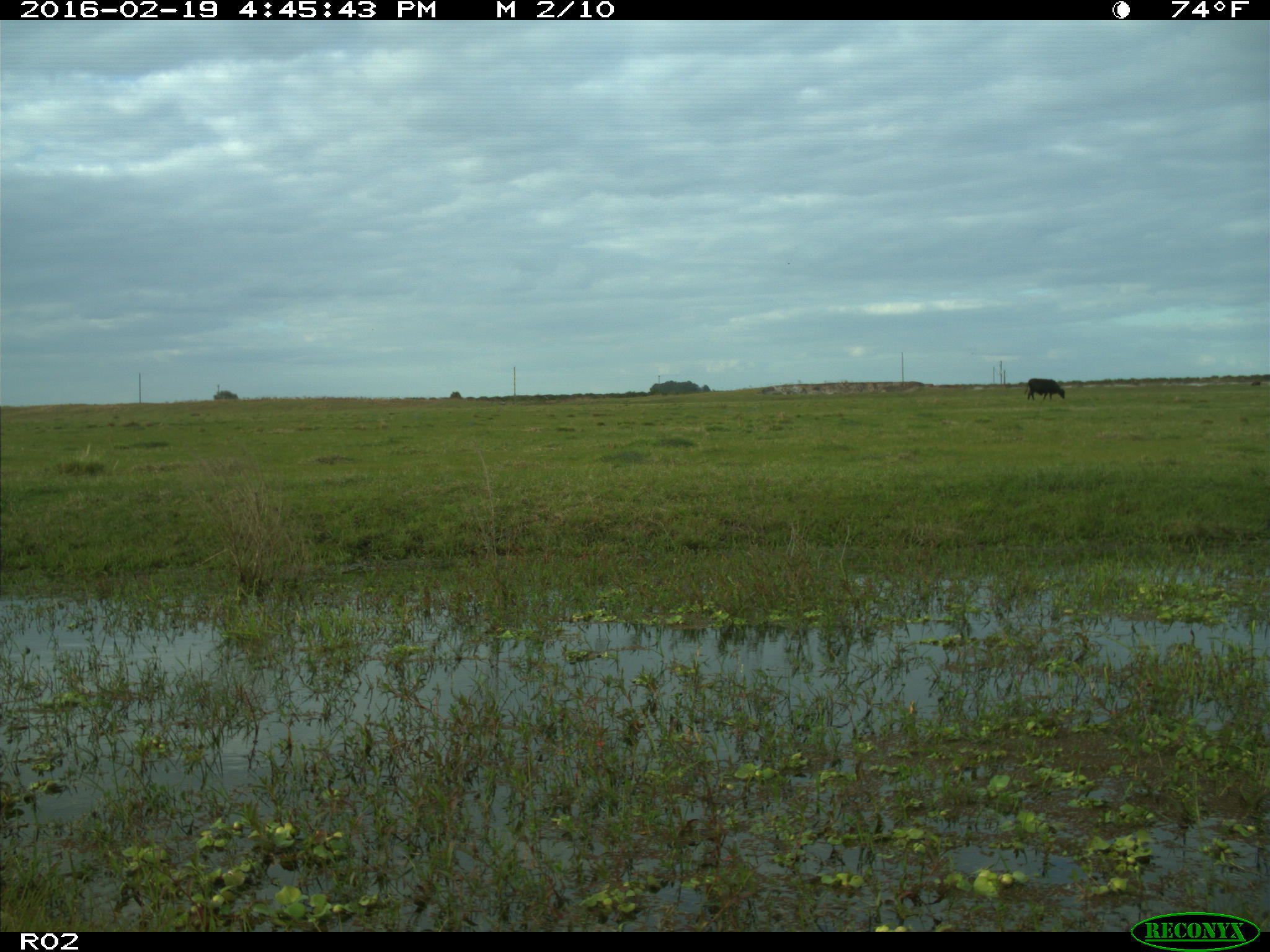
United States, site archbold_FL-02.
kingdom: Animalia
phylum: Chordata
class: Mammalia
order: Artiodactyla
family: Bovidae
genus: Bos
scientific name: Bos taurus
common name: domestic cow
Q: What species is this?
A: Bos taurus (domestic cow).